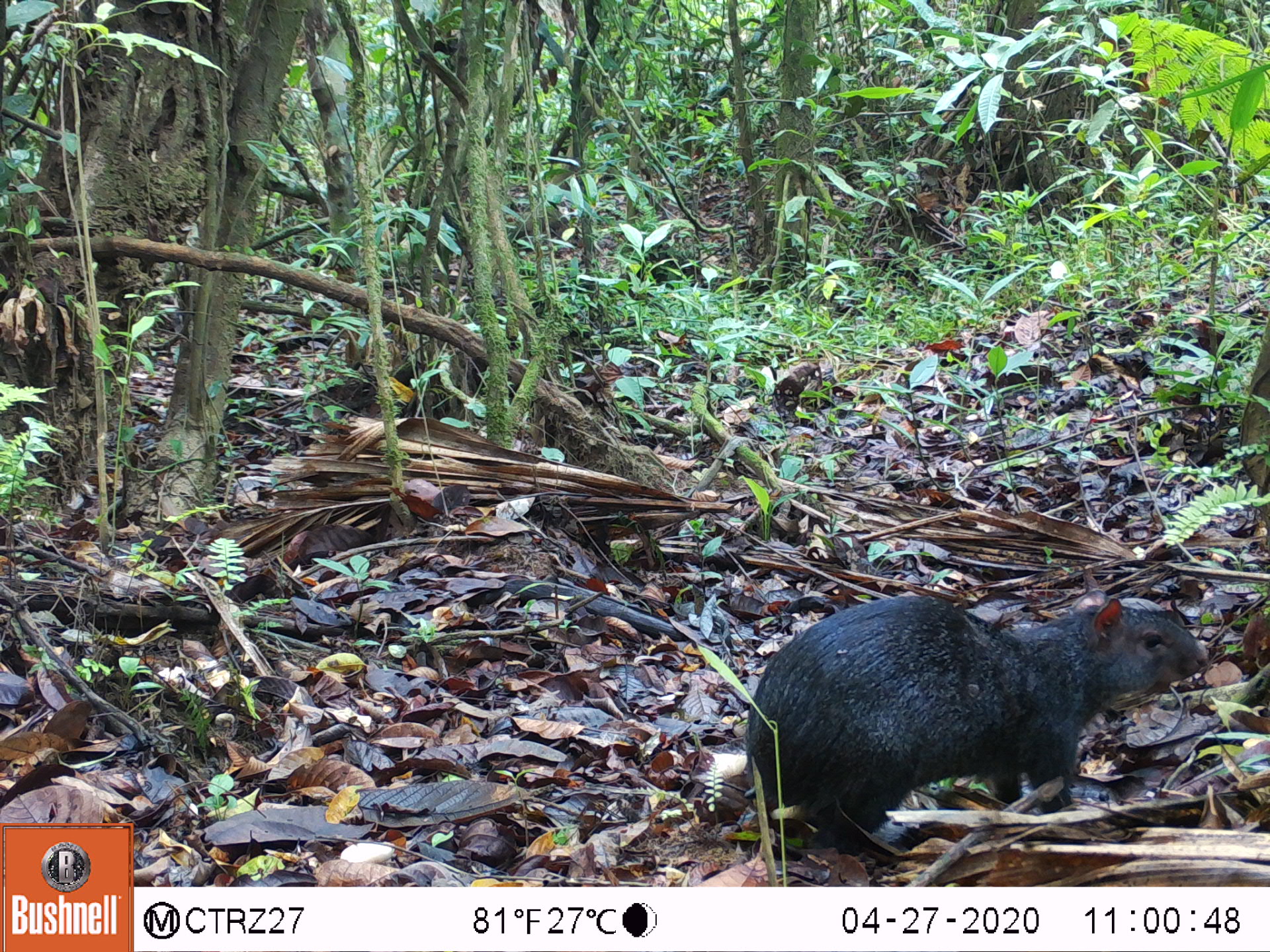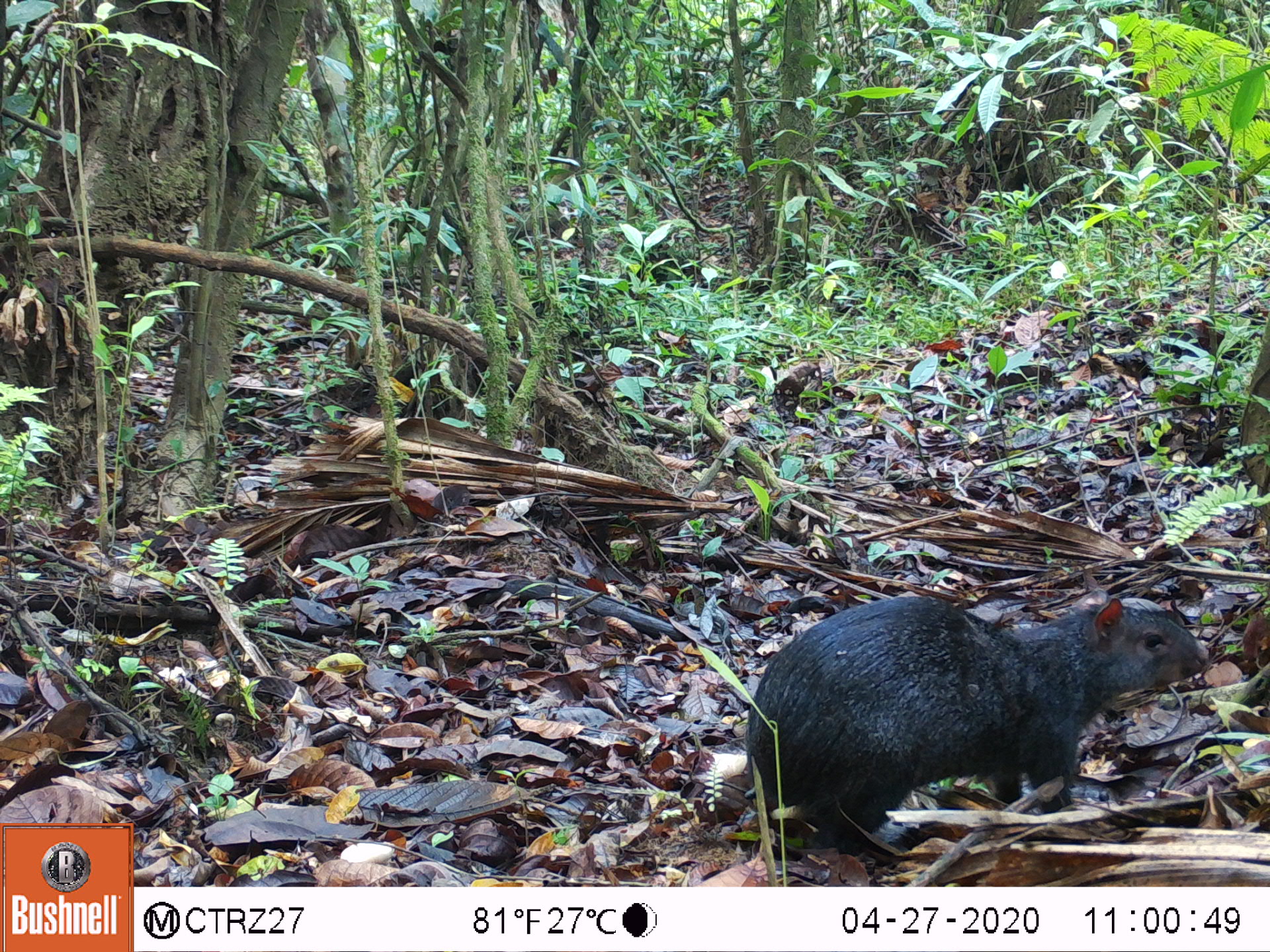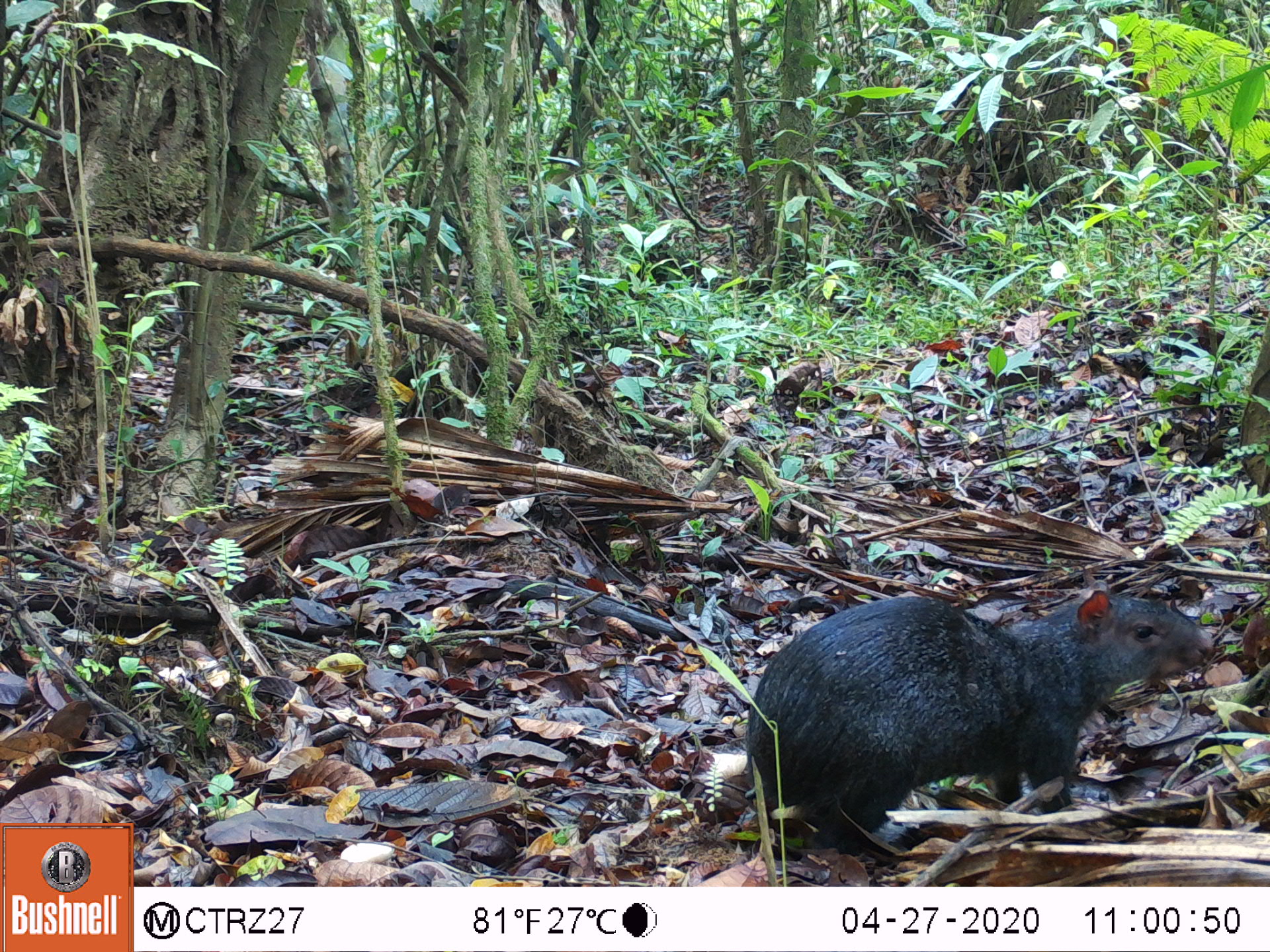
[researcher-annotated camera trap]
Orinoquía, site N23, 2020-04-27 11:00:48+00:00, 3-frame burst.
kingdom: Animalia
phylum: Chordata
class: Mammalia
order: Rodentia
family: Dasyproctidae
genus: Dasyprocta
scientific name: Dasyprocta fuliginosa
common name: black agouti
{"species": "black agouti (Dasyprocta fuliginosa)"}